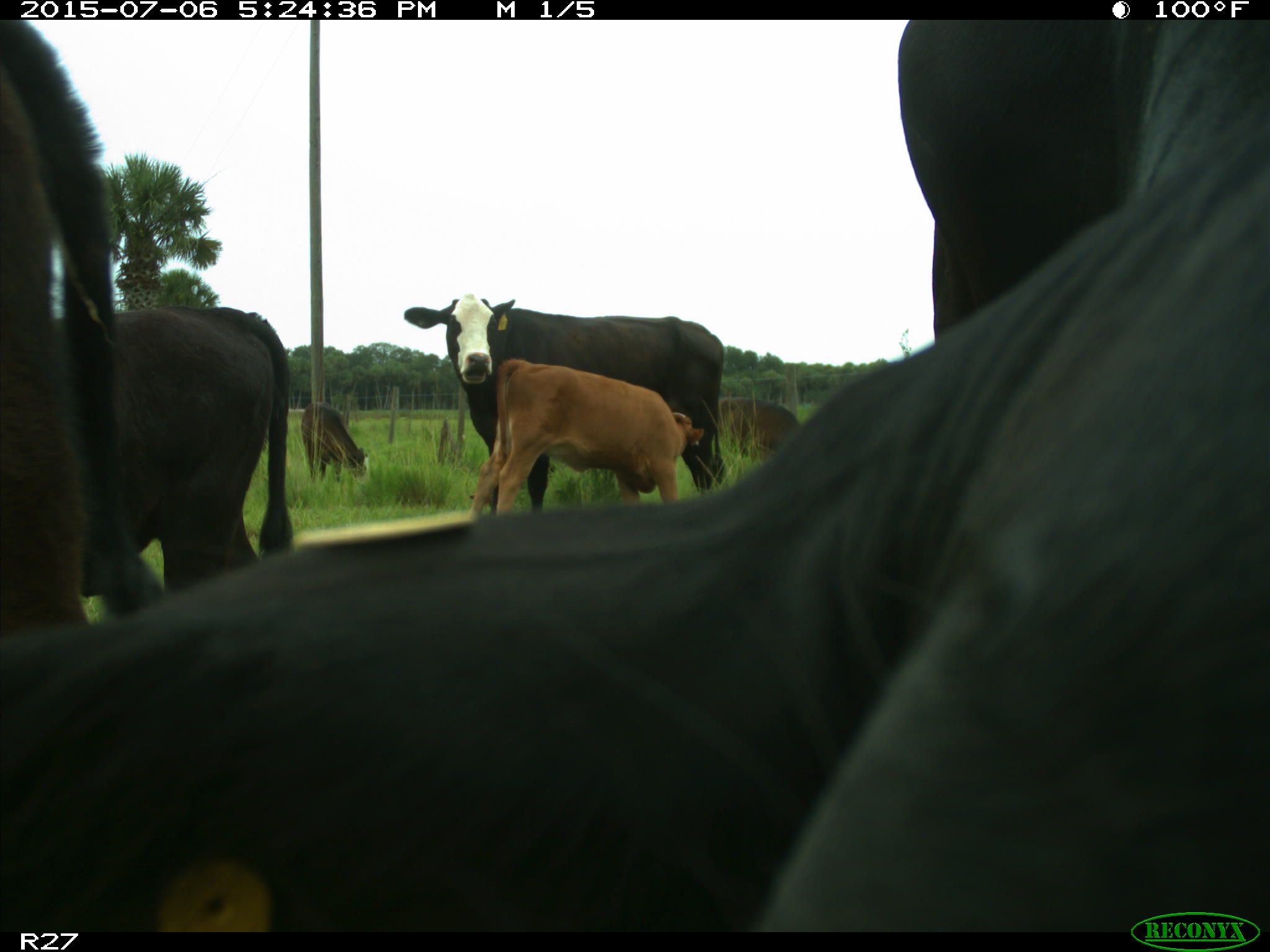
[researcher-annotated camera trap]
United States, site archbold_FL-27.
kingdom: Animalia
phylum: Chordata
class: Mammalia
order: Artiodactyla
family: Bovidae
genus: Bos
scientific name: Bos taurus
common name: domestic cow